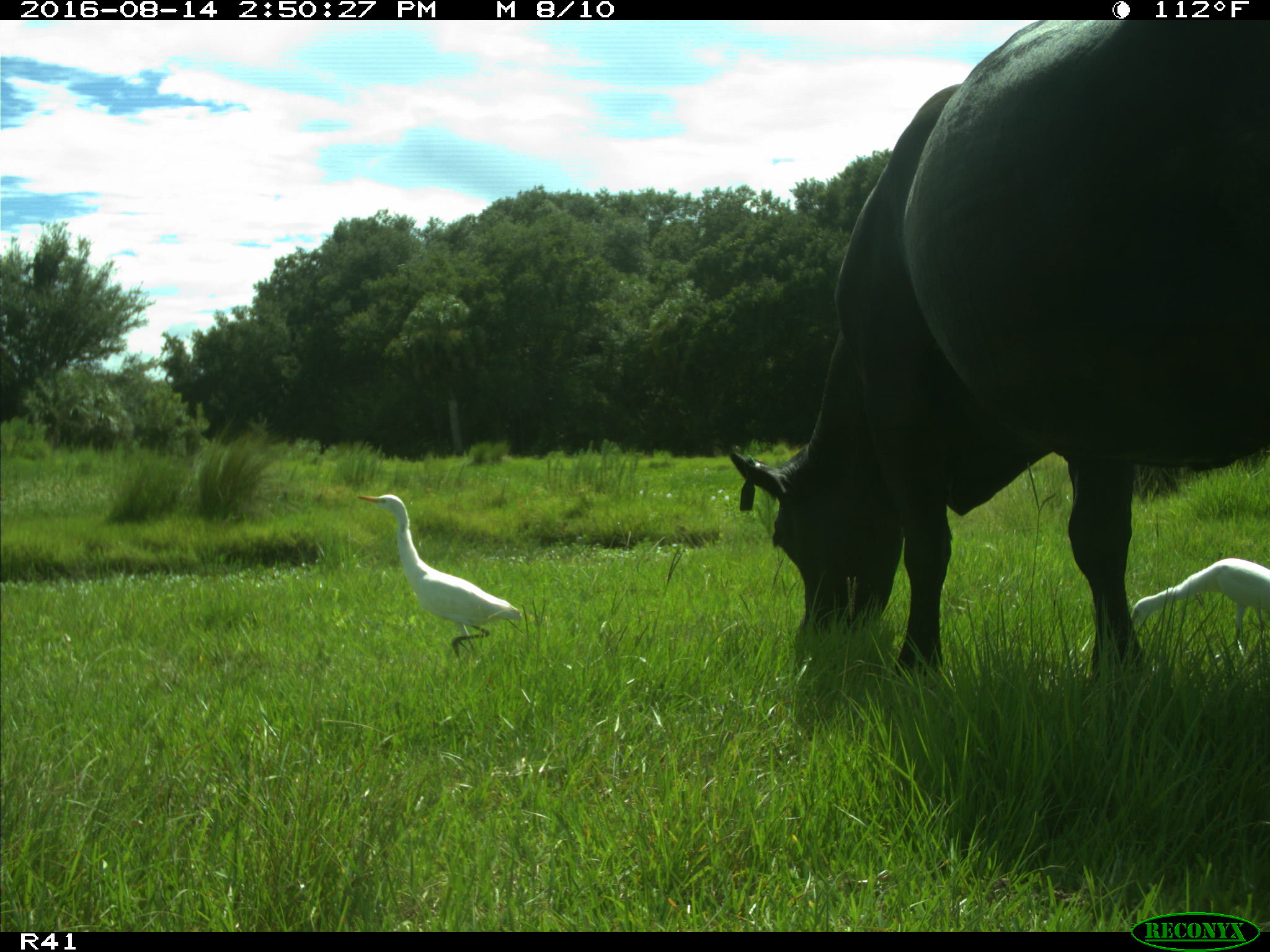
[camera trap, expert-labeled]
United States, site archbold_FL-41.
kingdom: Animalia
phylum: Chordata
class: Mammalia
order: Artiodactyla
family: Bovidae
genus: Bos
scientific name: Bos taurus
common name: domestic cow